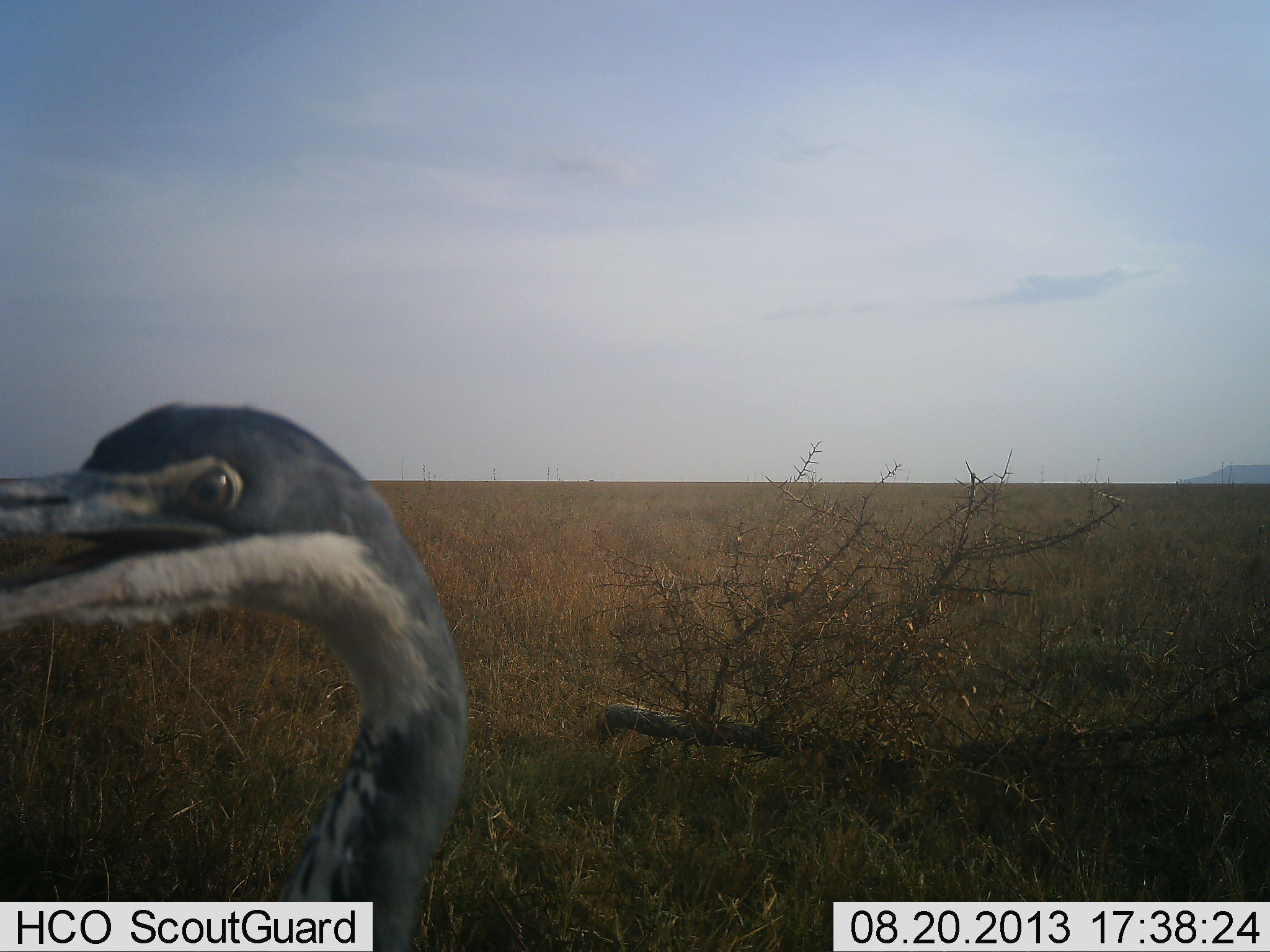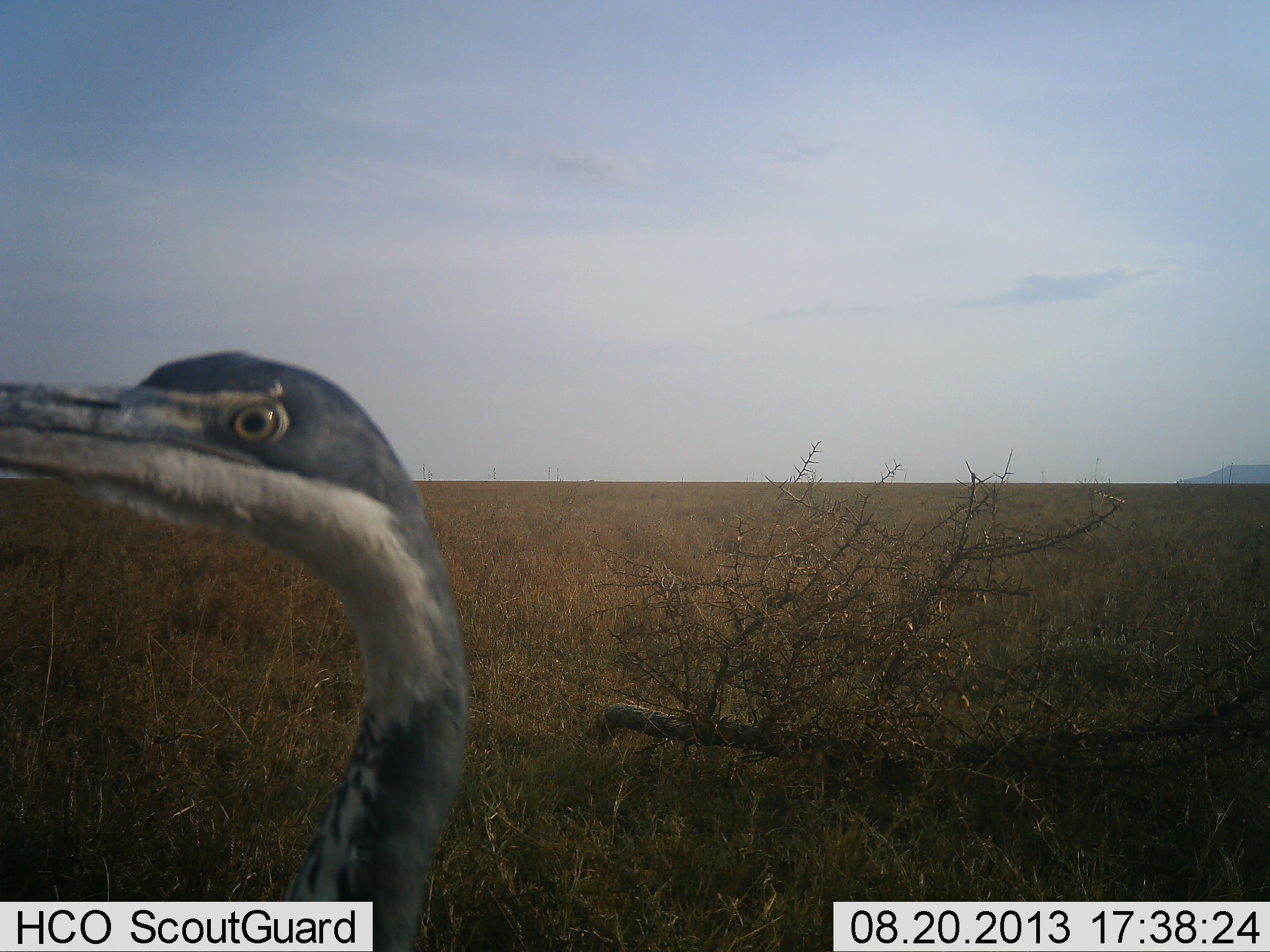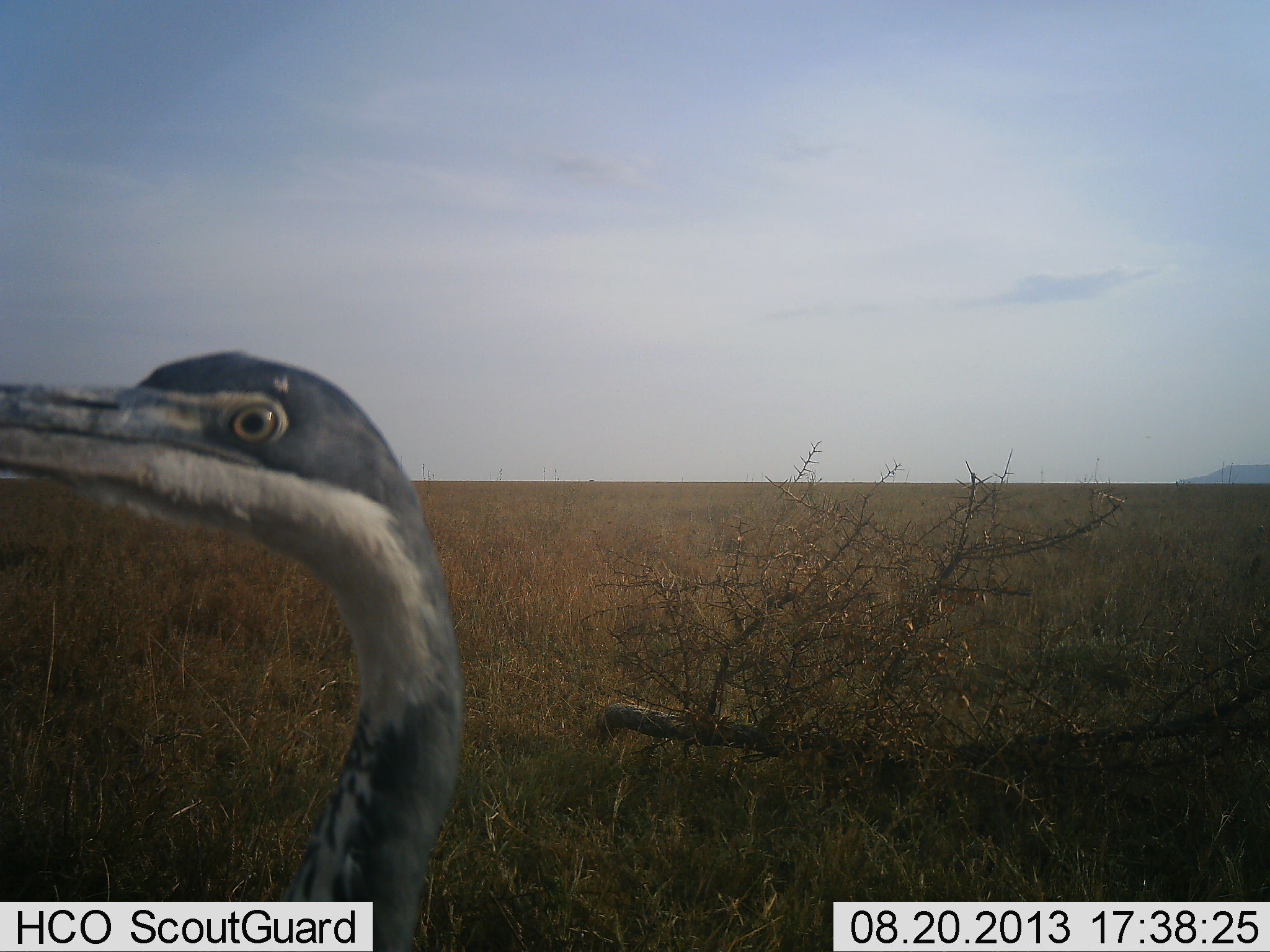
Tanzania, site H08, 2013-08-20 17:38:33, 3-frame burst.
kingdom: Animalia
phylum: Chordata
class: Aves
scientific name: Aves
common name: bird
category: otherbird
Otherbird (bird) (Aves), count 1. Behavior (volunteer vote fractions): standing 83%, resting 0%, moving 11%, interacting 17%. Young present (vote fraction): 0%. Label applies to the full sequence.